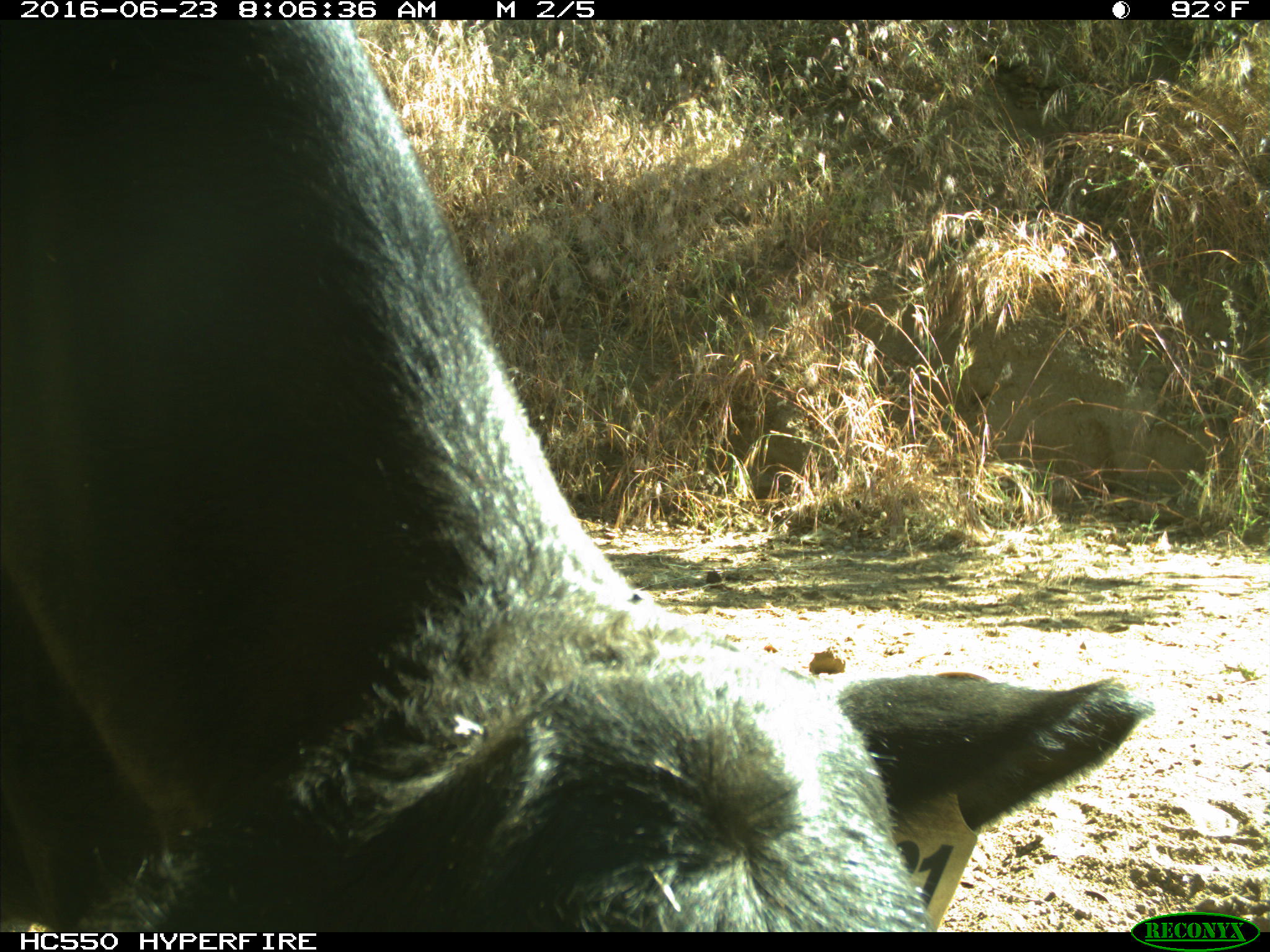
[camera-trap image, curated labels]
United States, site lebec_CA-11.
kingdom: Animalia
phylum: Chordata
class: Mammalia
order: Artiodactyla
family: Bovidae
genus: Bos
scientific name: Bos taurus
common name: domestic cow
Bos taurus (domestic cow).